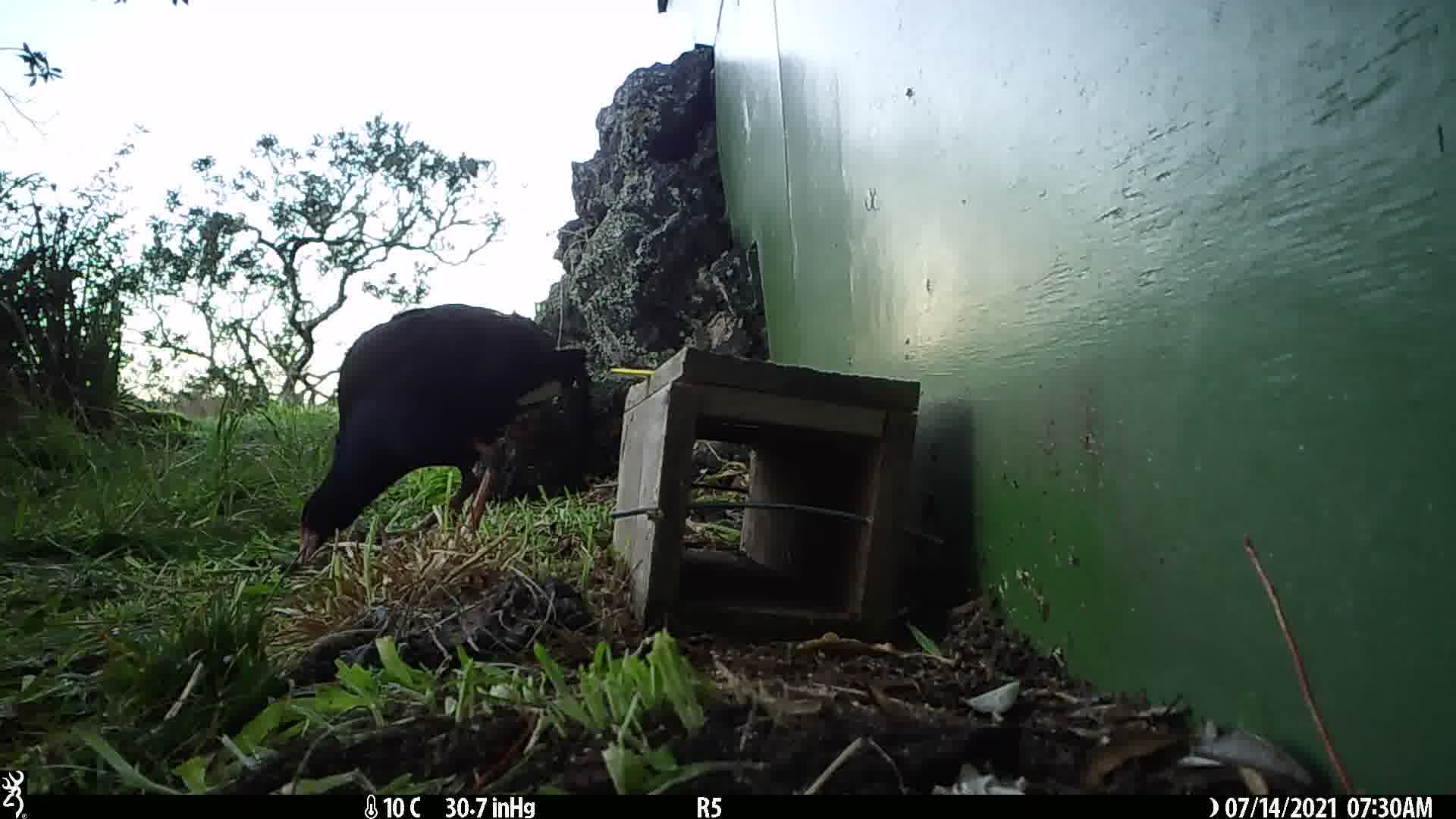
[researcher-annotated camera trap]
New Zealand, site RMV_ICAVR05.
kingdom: Animalia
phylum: Chordata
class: Aves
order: Gruiformes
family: Rallidae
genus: Porphyrio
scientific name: Porphyrio melanotus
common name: australasian swamphen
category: pukeko